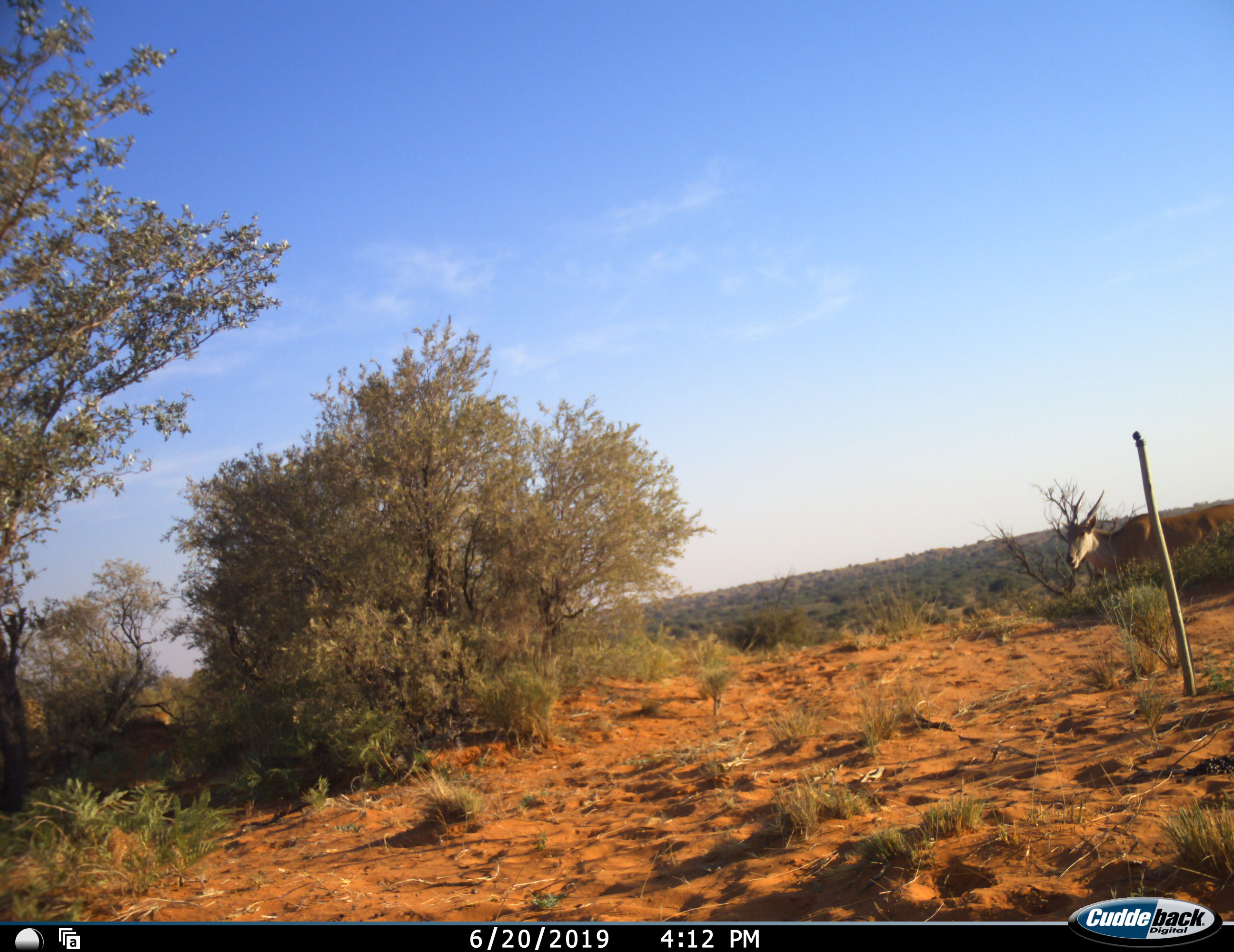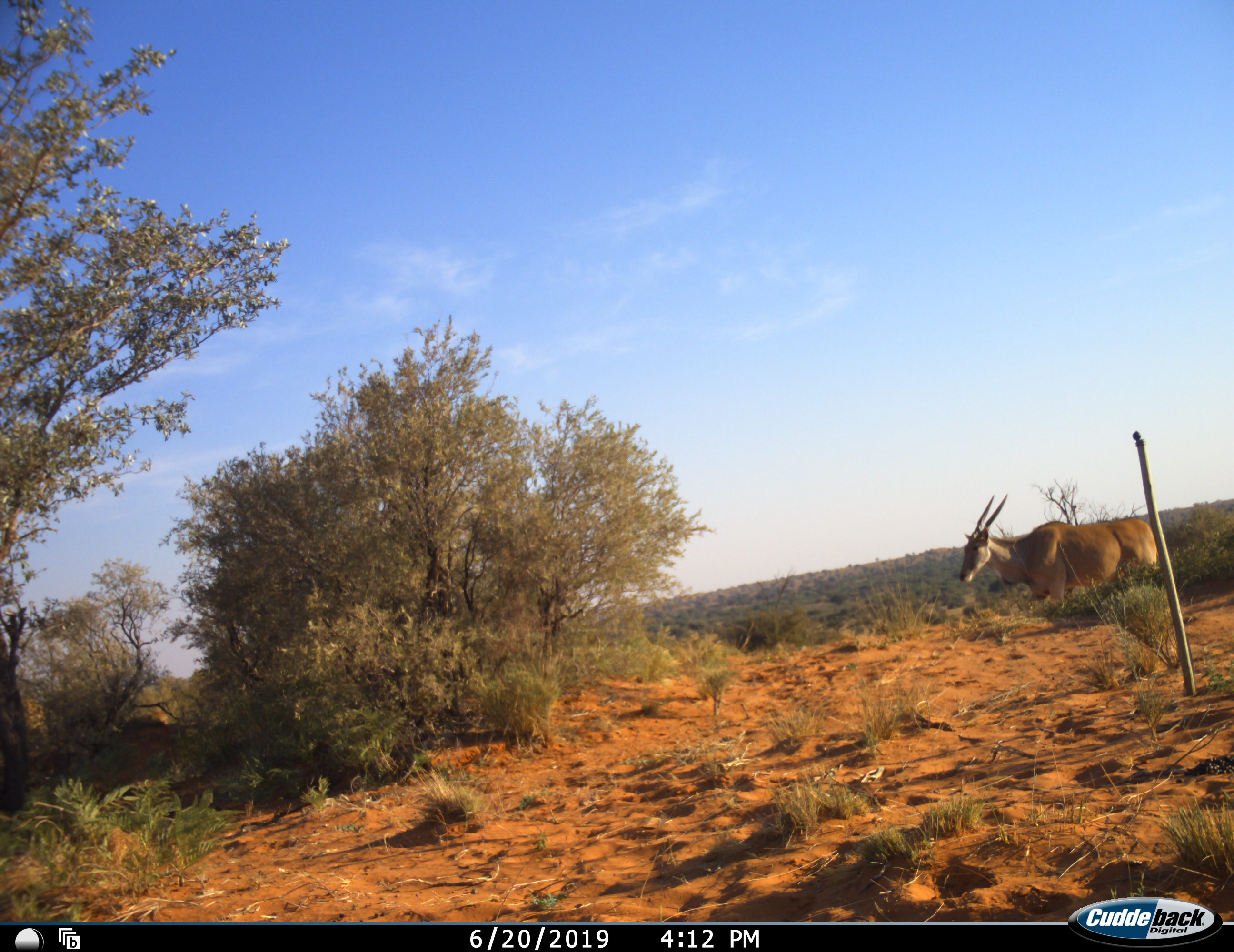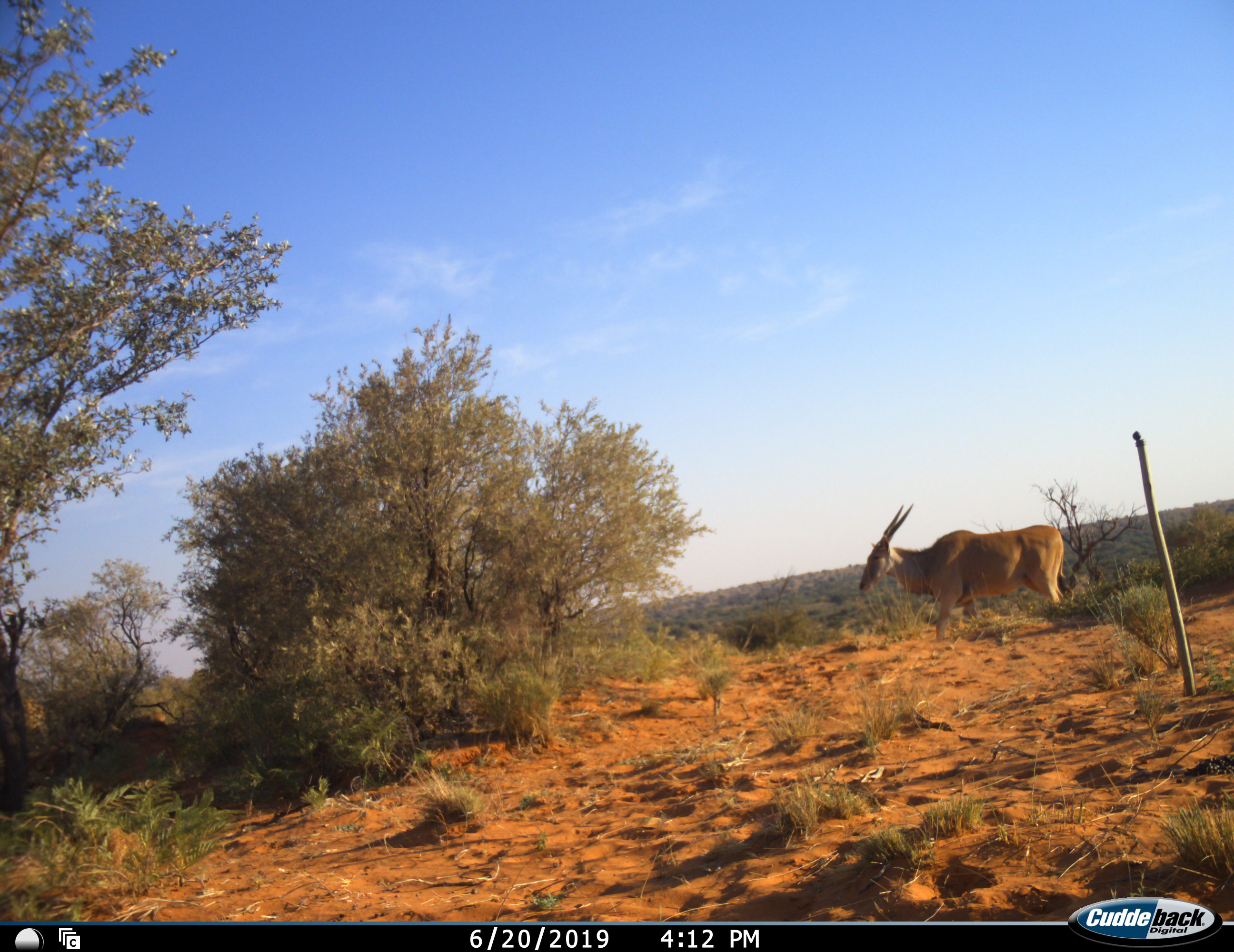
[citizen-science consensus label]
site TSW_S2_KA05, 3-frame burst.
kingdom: Animalia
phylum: Chordata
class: Mammalia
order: Artiodactyla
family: Bovidae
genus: Tragelaphus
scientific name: Tragelaphus oryx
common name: eland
Eland (Tragelaphus oryx), count 1. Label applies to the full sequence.